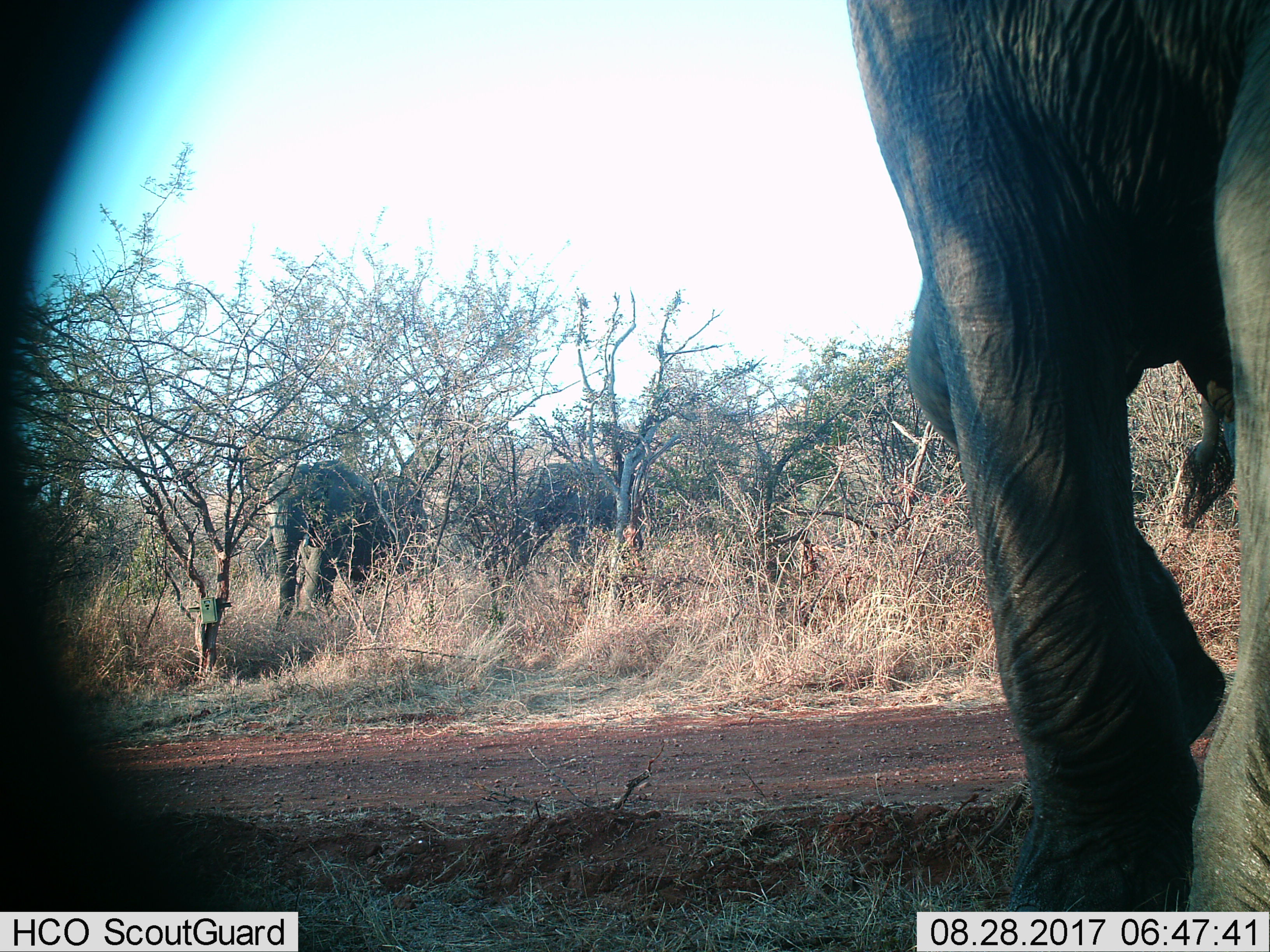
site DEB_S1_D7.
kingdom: Animalia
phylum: Chordata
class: Mammalia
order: Proboscidea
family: Elephantidae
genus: Loxodonta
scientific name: Loxodonta africana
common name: african bush elephant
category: elephant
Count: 3.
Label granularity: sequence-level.